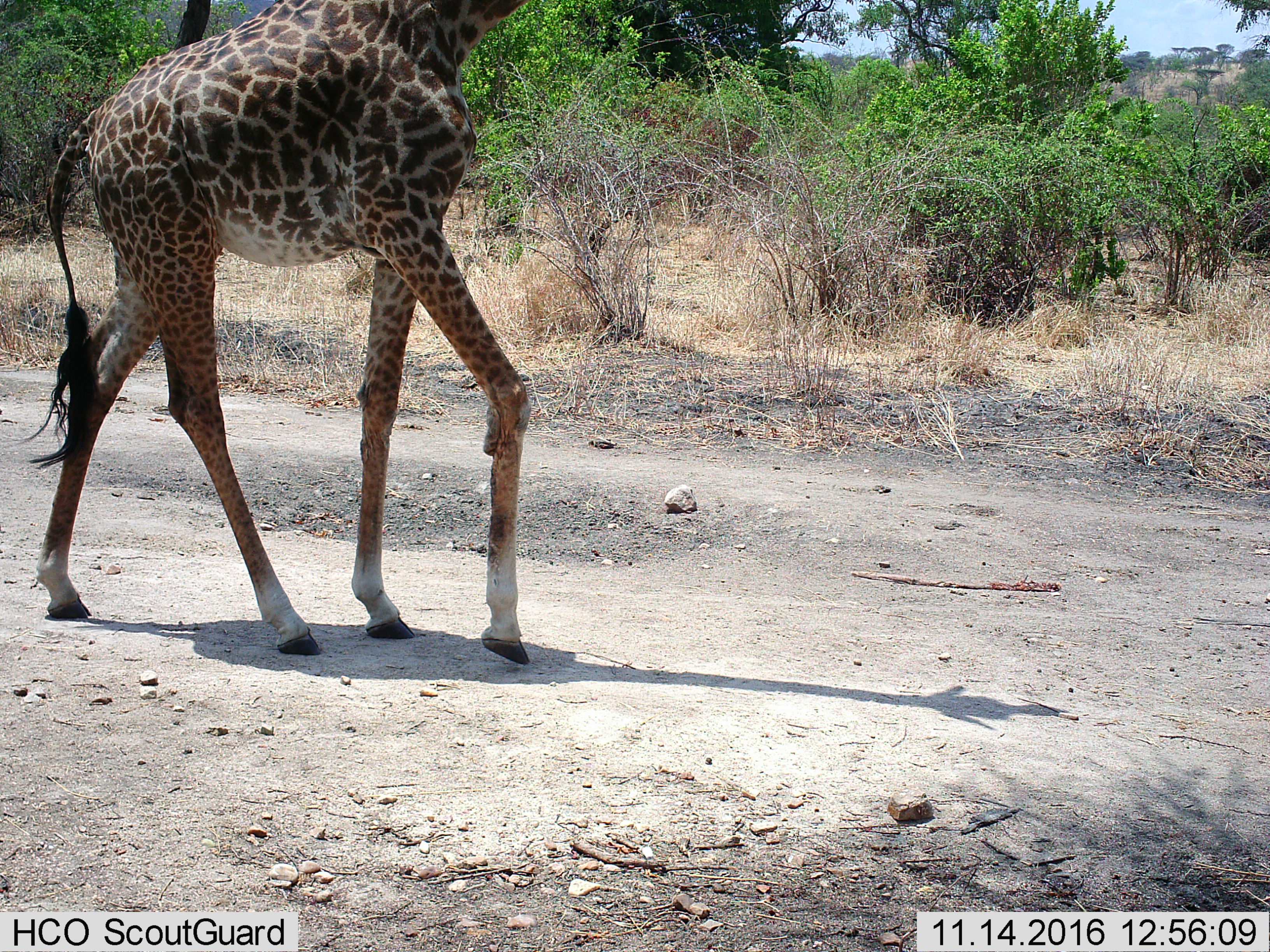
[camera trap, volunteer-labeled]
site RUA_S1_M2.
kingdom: Animalia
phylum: Chordata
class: Mammalia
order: Artiodactyla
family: Giraffidae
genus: Giraffa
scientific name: Giraffa camelopardalis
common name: giraffe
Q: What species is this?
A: Giraffe (Giraffa camelopardalis).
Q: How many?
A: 1.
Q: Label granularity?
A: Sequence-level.